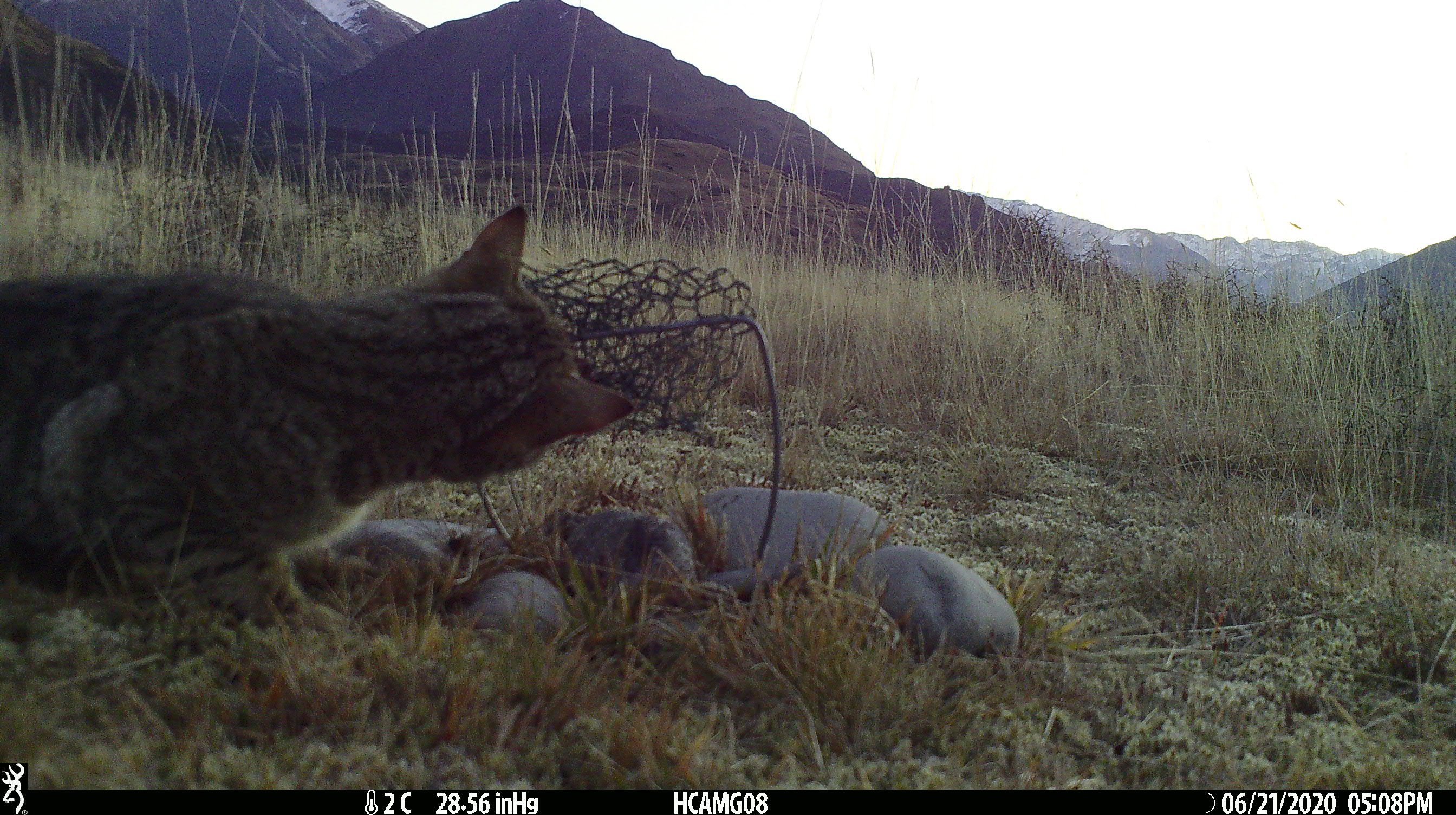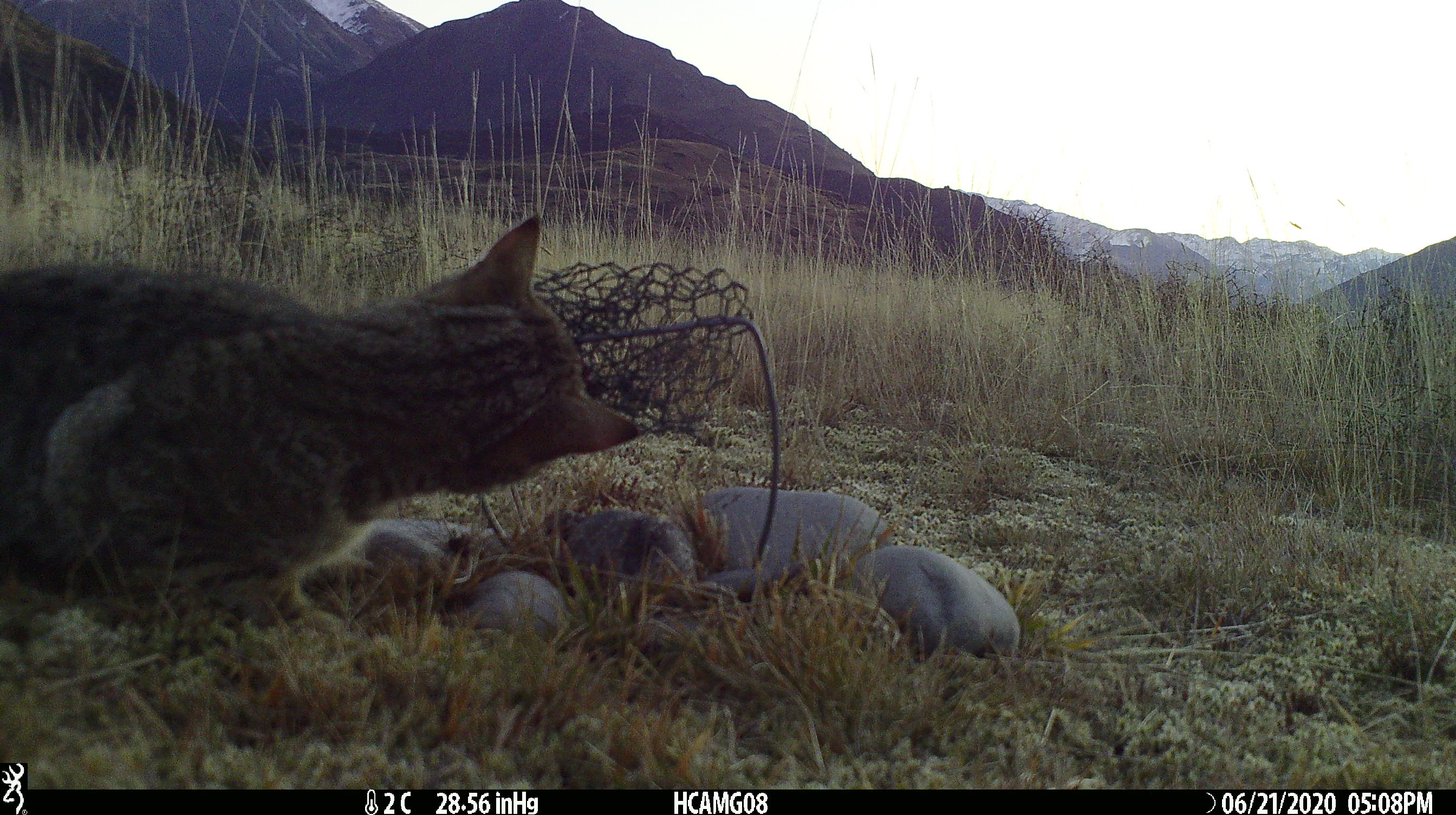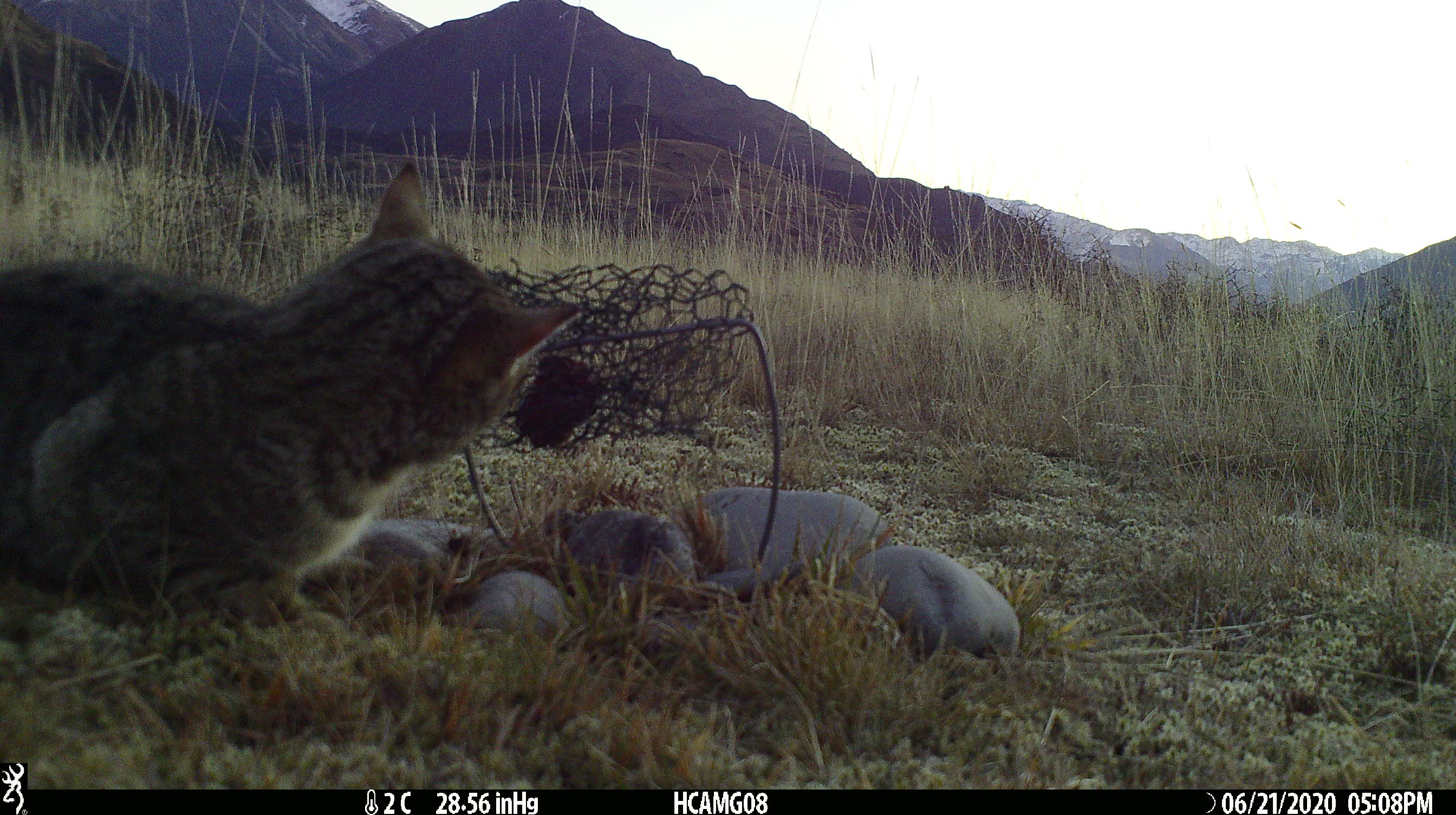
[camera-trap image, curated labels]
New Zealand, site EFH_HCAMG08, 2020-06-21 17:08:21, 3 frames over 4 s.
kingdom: Animalia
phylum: Chordata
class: Mammalia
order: Carnivora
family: Felidae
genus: Felis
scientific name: Felis catus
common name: domestic cat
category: cat